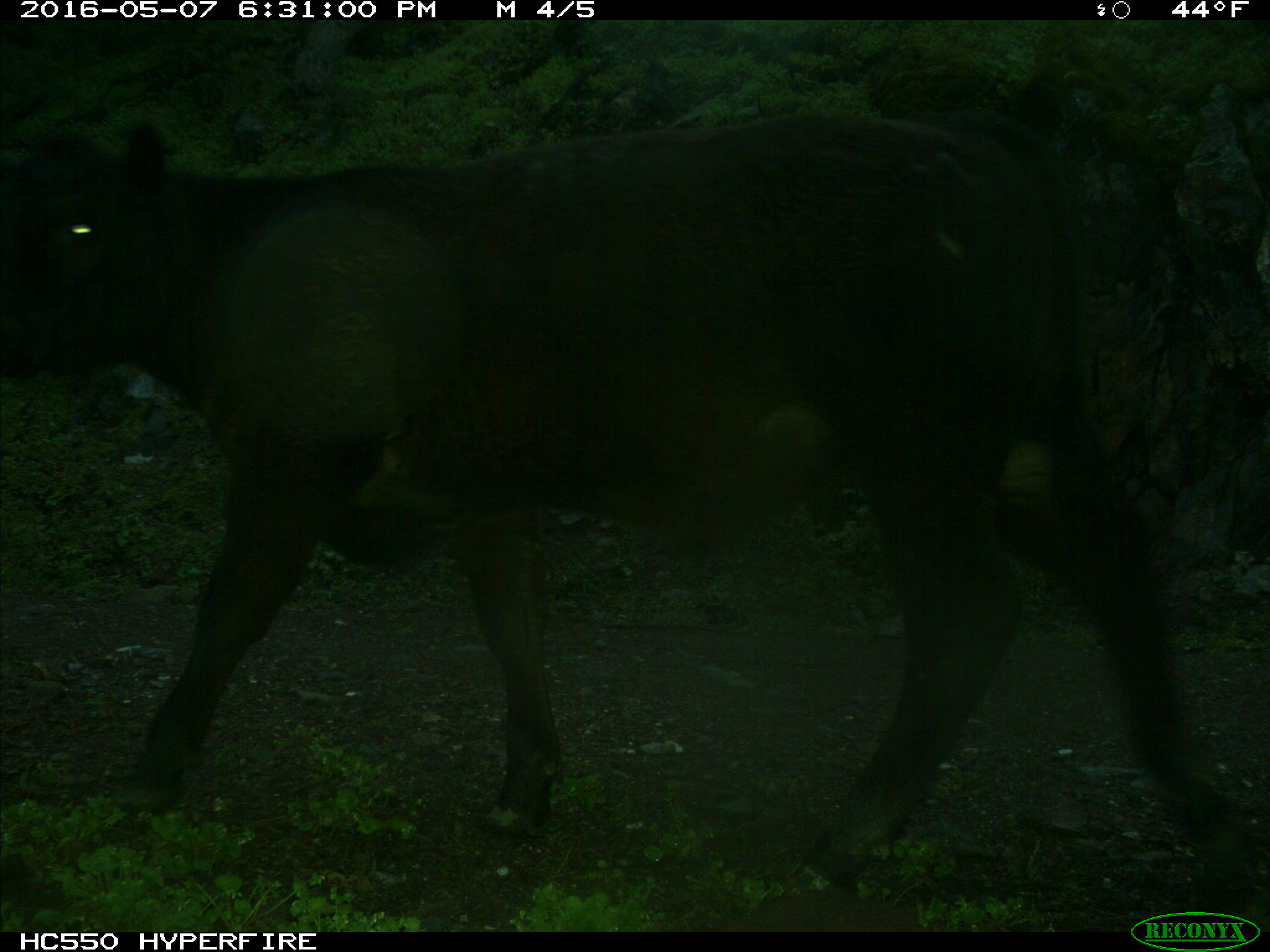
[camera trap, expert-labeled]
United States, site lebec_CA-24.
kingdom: Animalia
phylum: Chordata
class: Mammalia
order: Artiodactyla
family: Bovidae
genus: Bos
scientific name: Bos taurus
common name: domestic cow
Bos taurus (domestic cow).